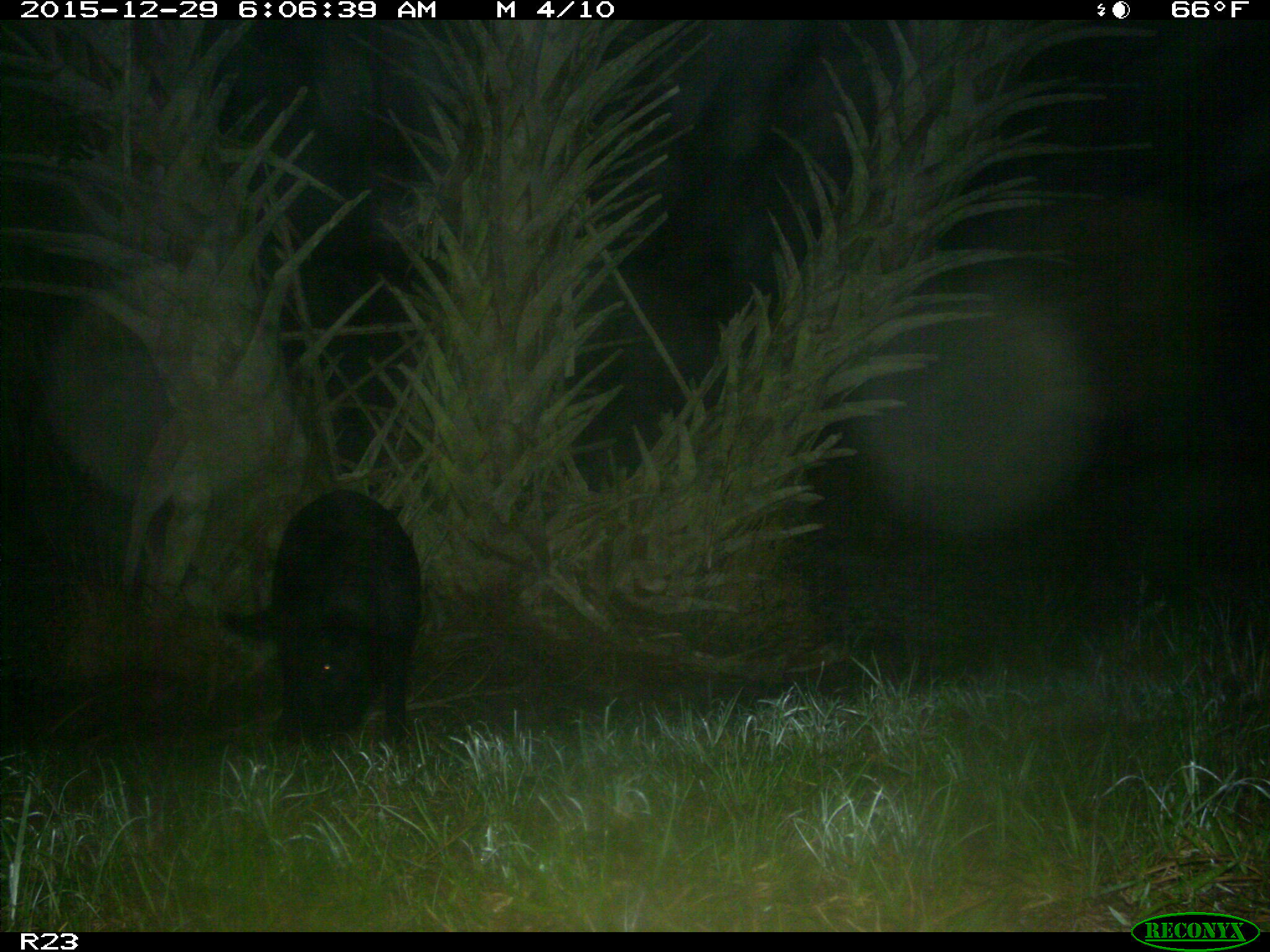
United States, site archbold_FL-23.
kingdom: Animalia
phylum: Chordata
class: Mammalia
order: Artiodactyla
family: Suidae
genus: Sus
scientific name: Sus scrofa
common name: wild boar